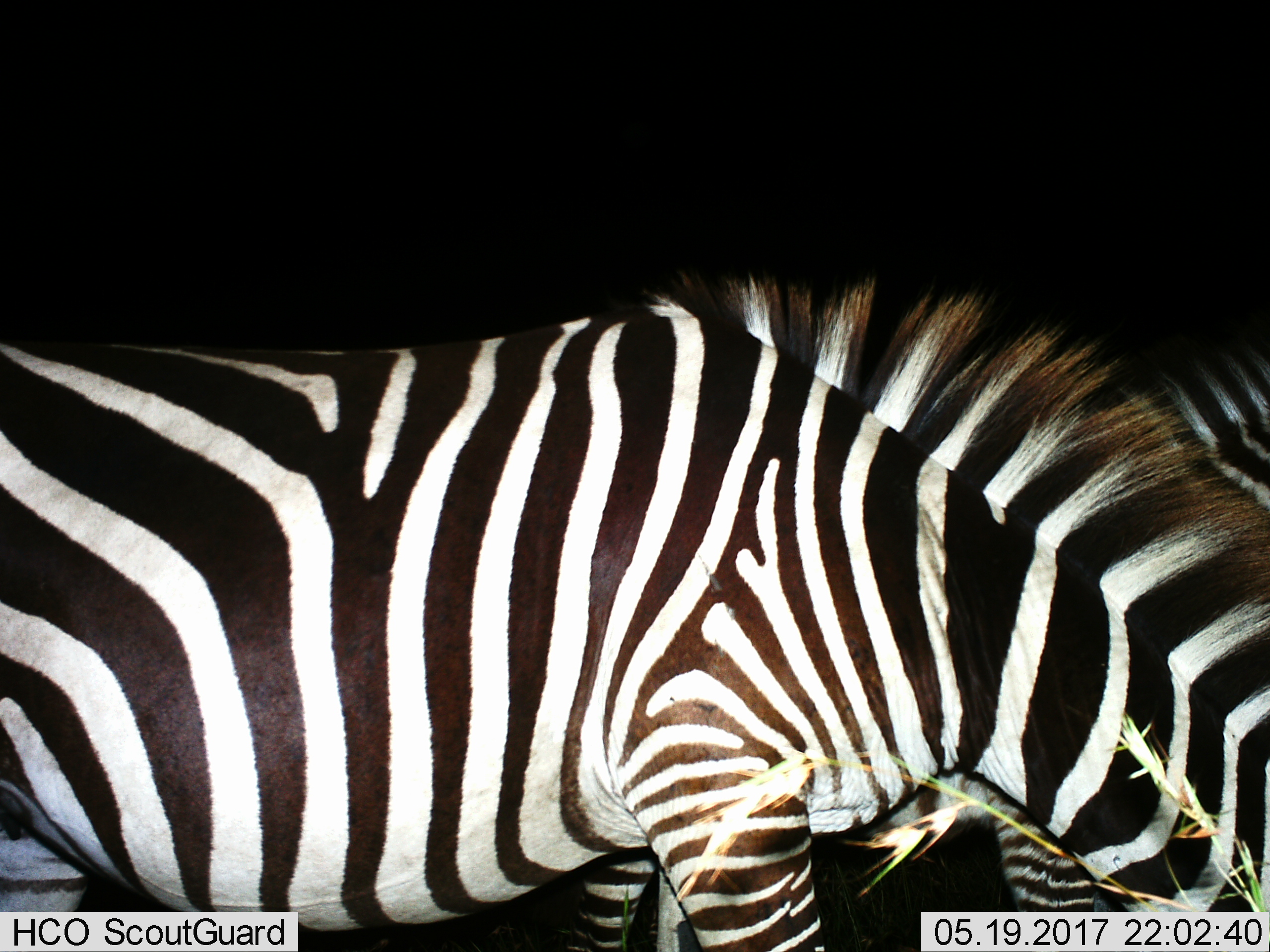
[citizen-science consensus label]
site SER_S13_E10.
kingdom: Animalia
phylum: Chordata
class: Mammalia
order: Perissodactyla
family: Equidae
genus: Equus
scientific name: Equus quagga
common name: plains zebra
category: zebraplains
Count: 2.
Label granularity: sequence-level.